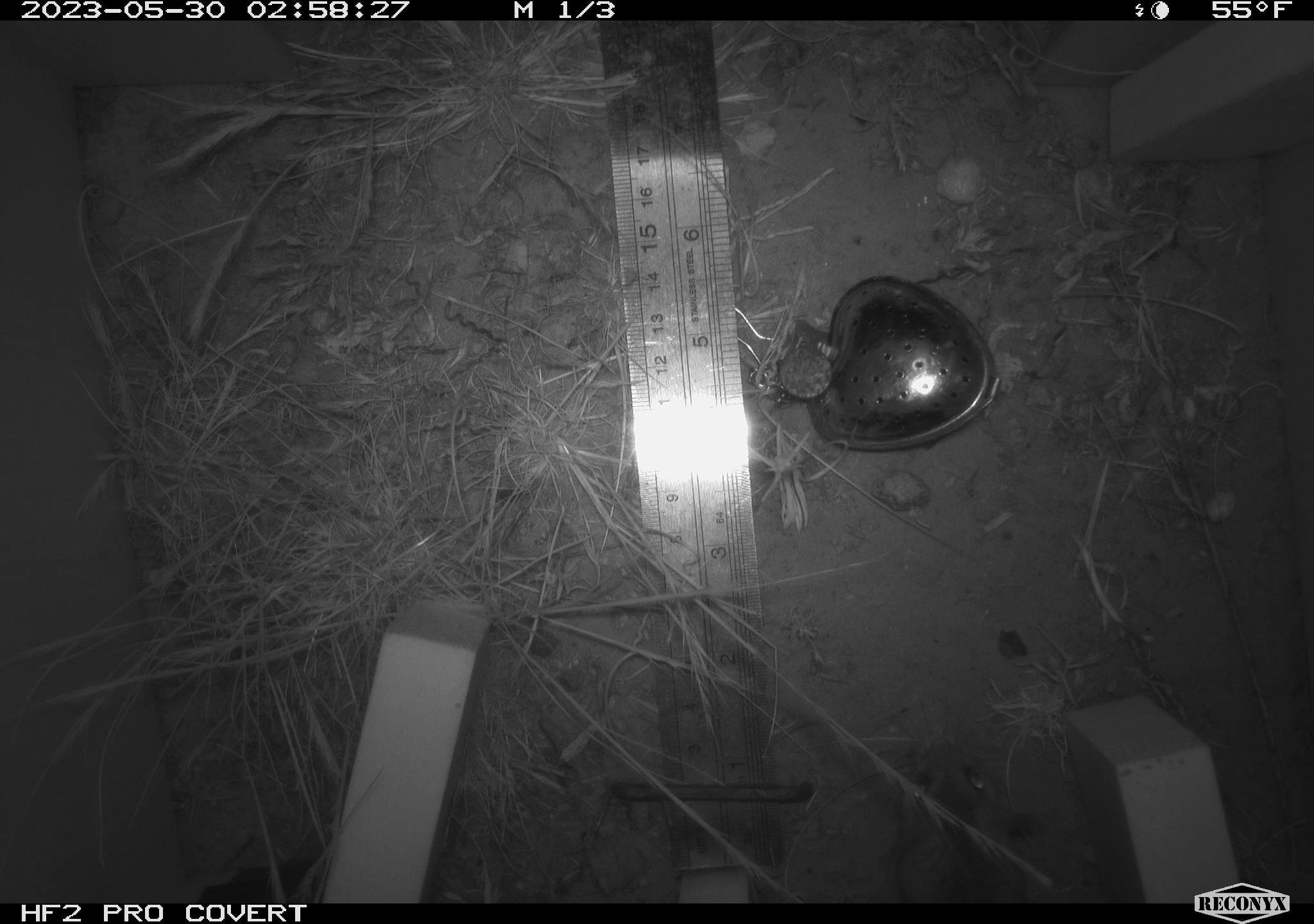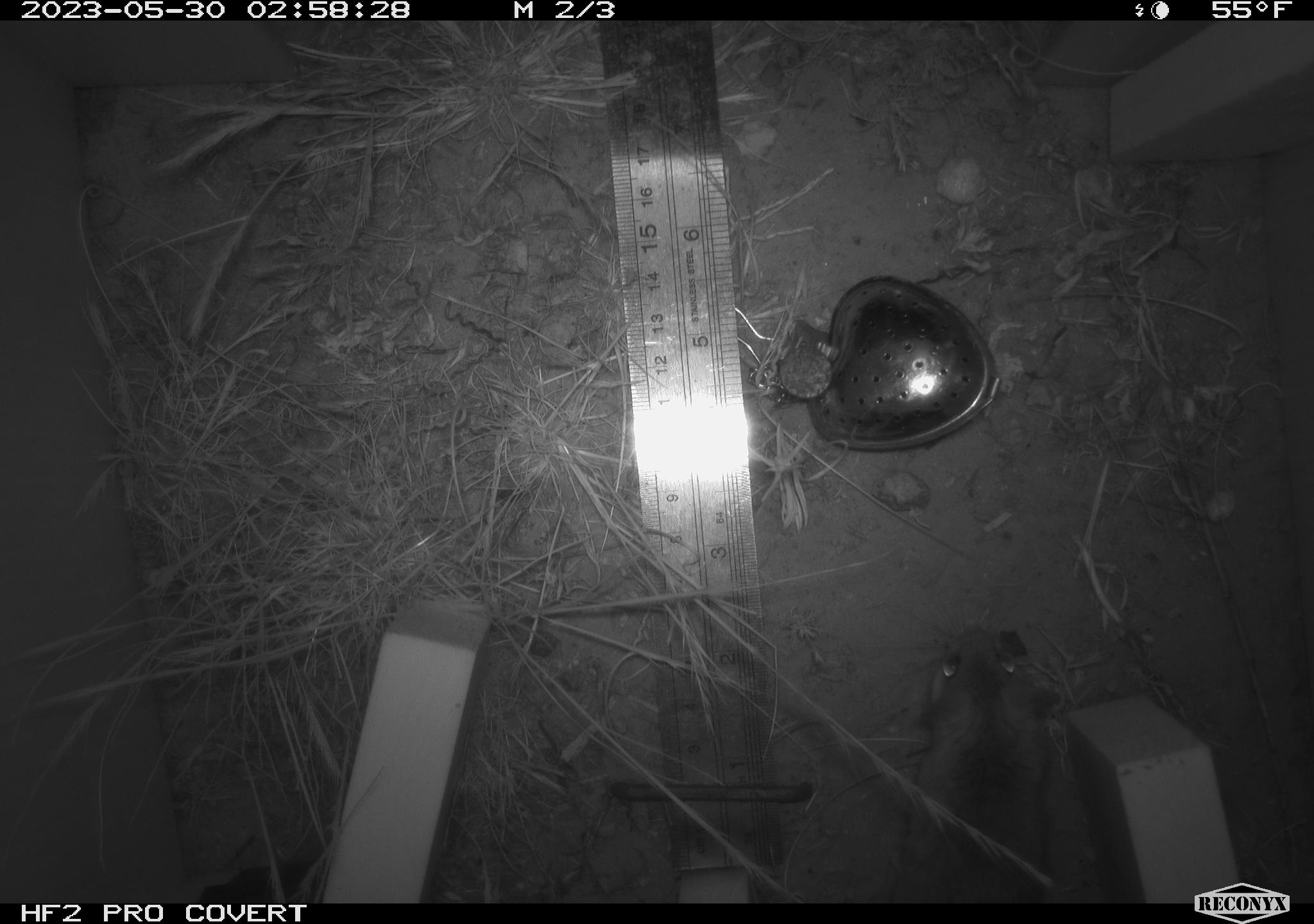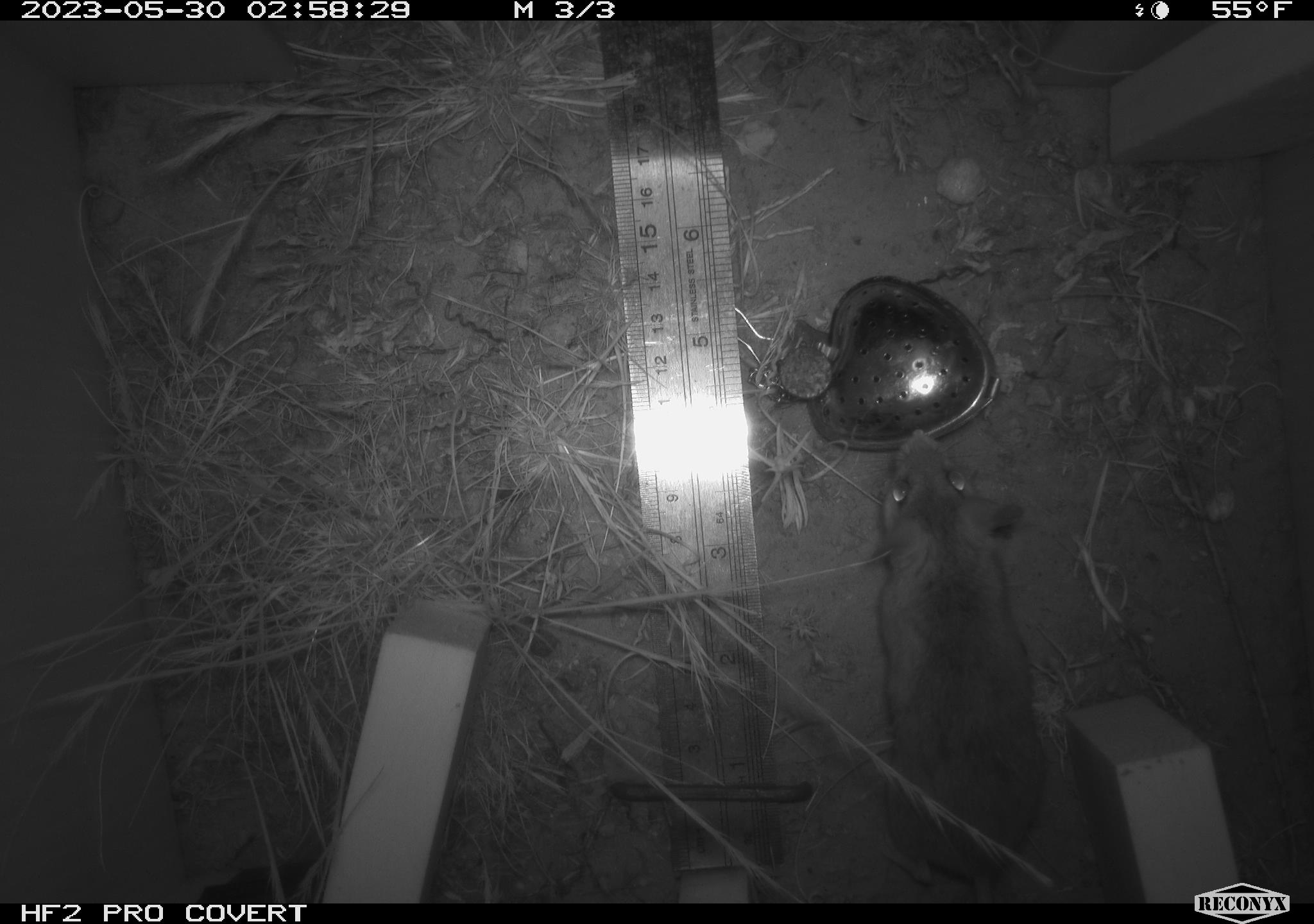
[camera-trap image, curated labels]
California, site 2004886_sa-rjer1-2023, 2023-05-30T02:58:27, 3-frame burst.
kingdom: Animalia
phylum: Chordata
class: Mammalia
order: Rodentia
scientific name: Rodentia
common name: mouse species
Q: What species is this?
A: Mouse species (Rodentia).